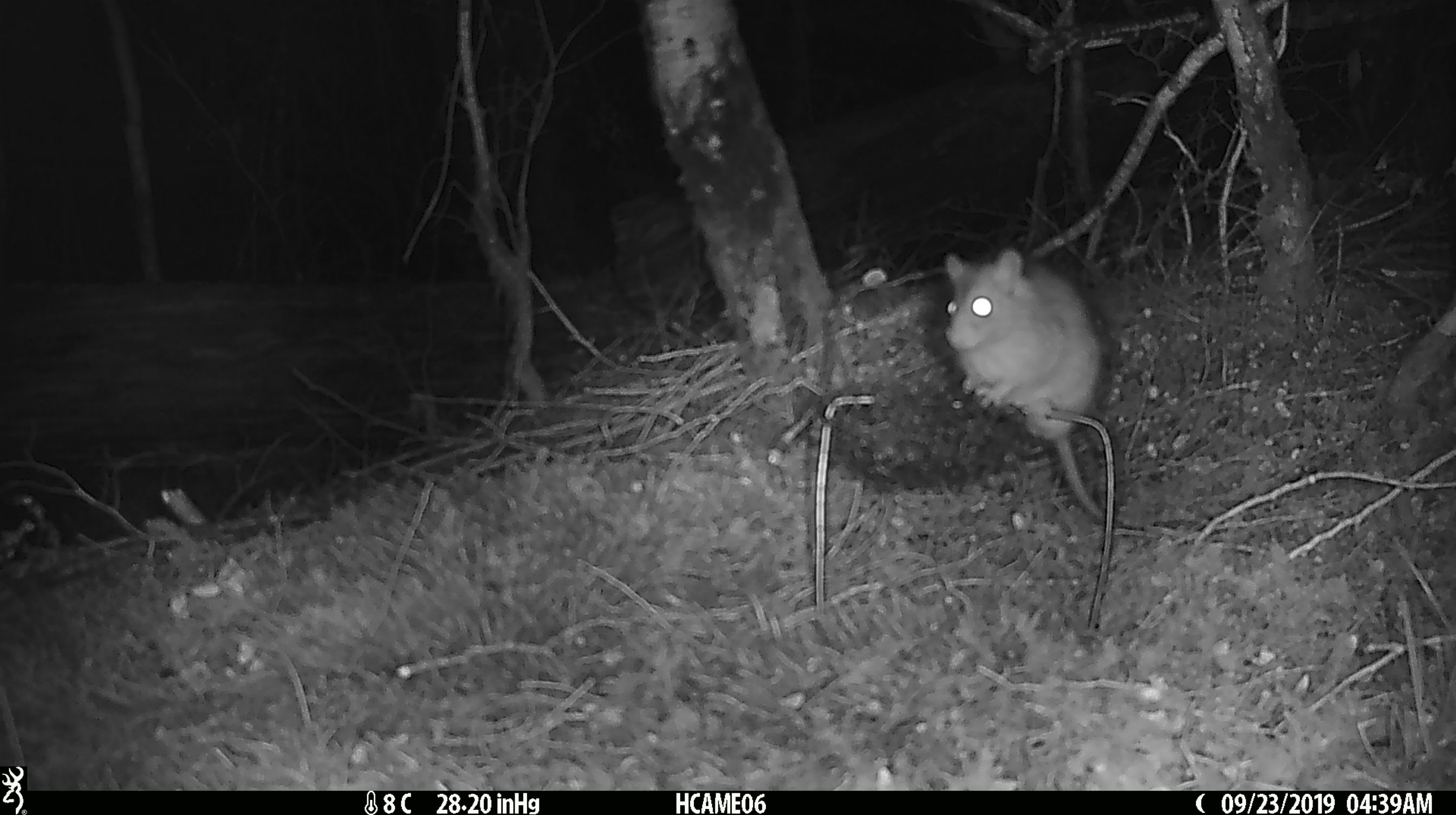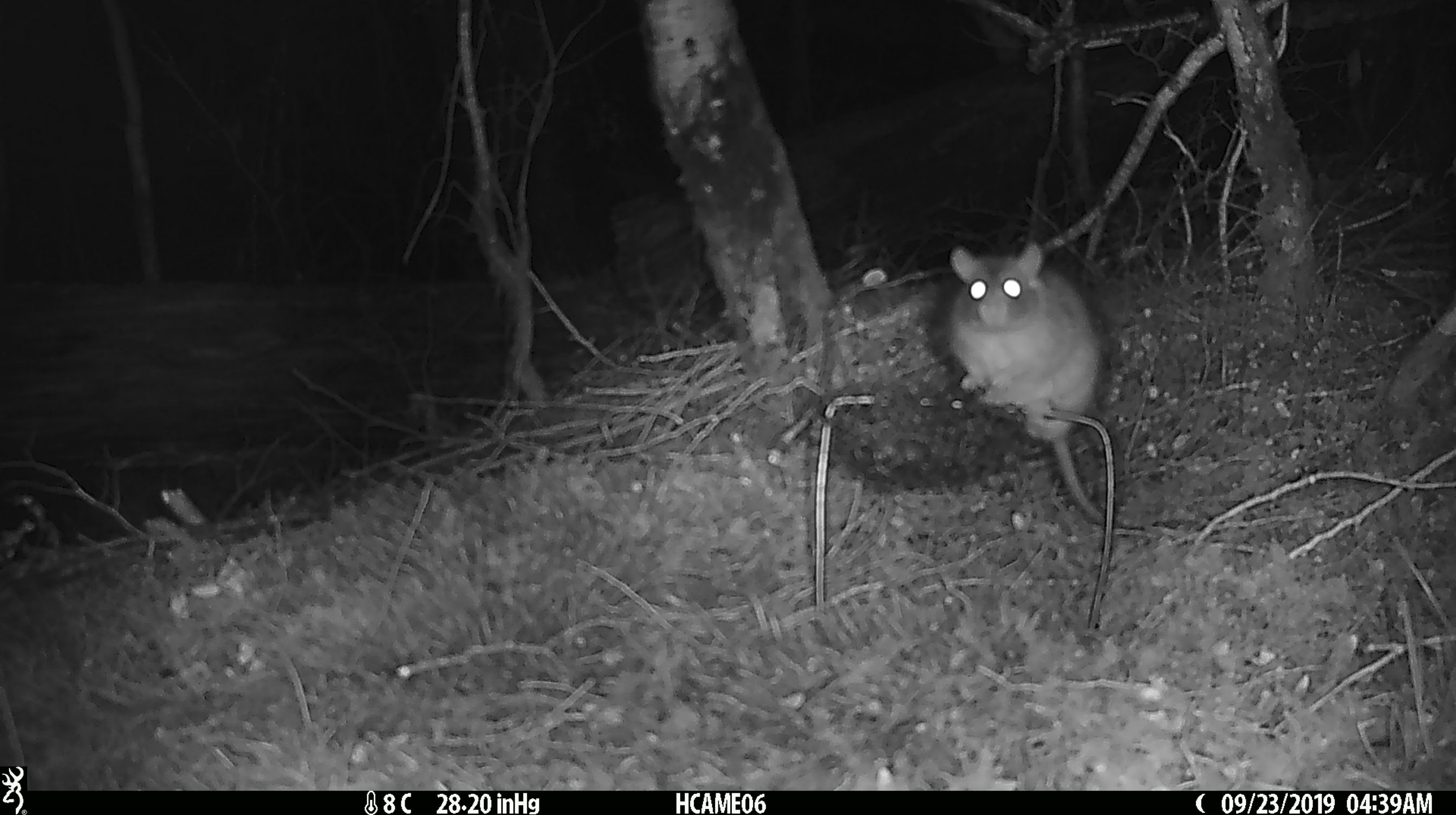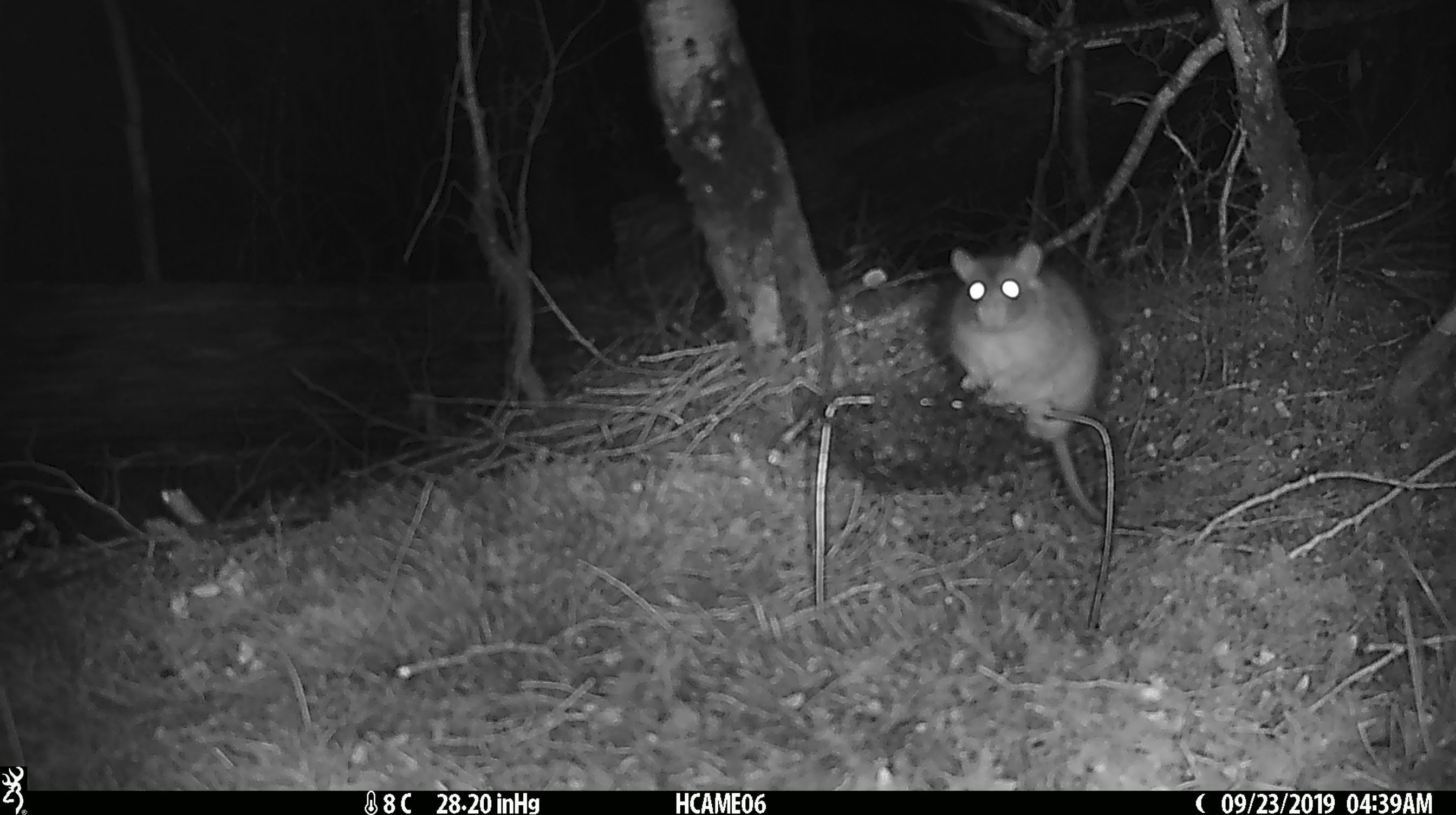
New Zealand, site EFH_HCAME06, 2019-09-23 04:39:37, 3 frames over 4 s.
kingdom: Animalia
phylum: Chordata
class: Mammalia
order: Rodentia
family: Muridae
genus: Rattus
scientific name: Rattus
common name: rat